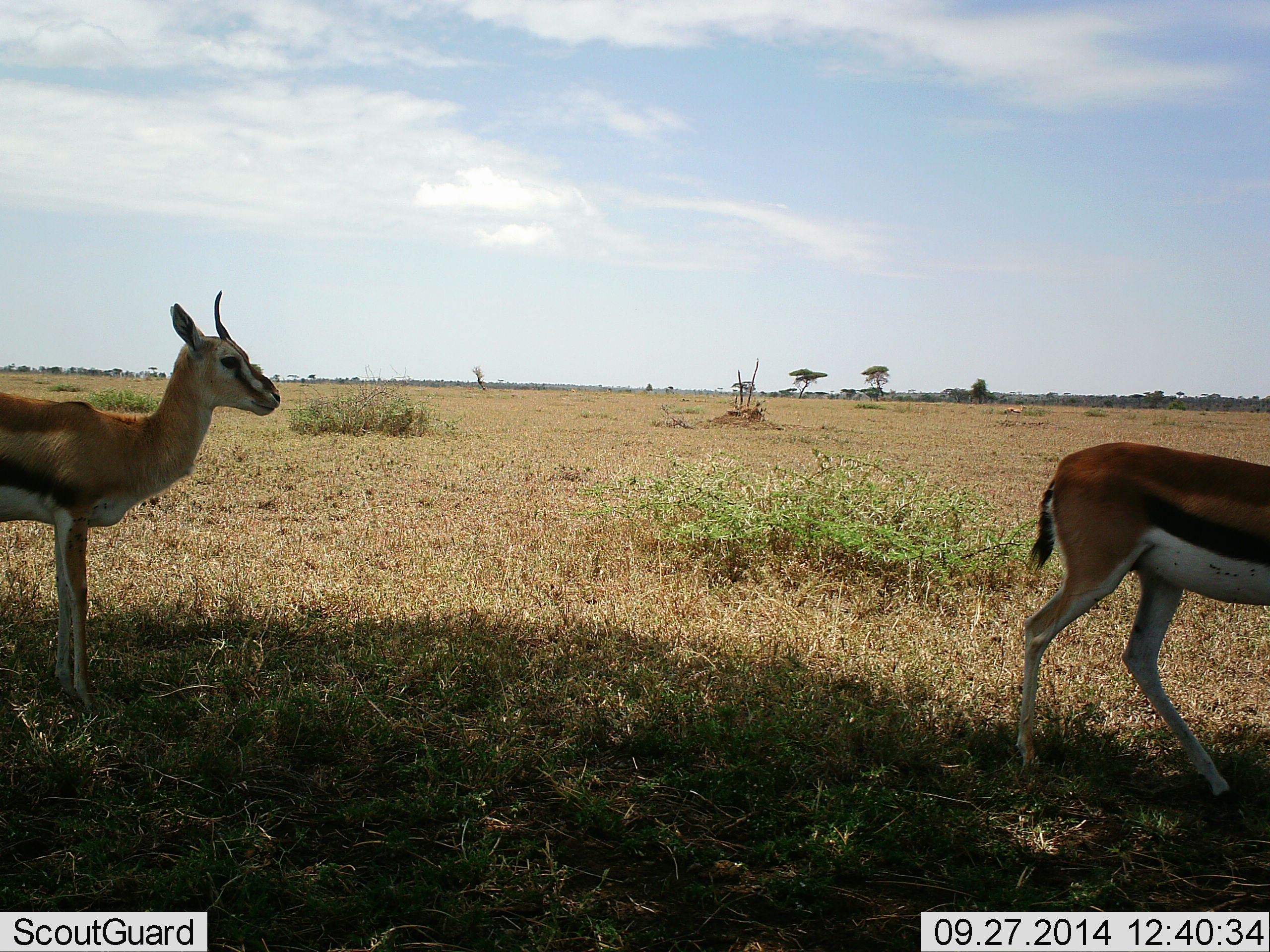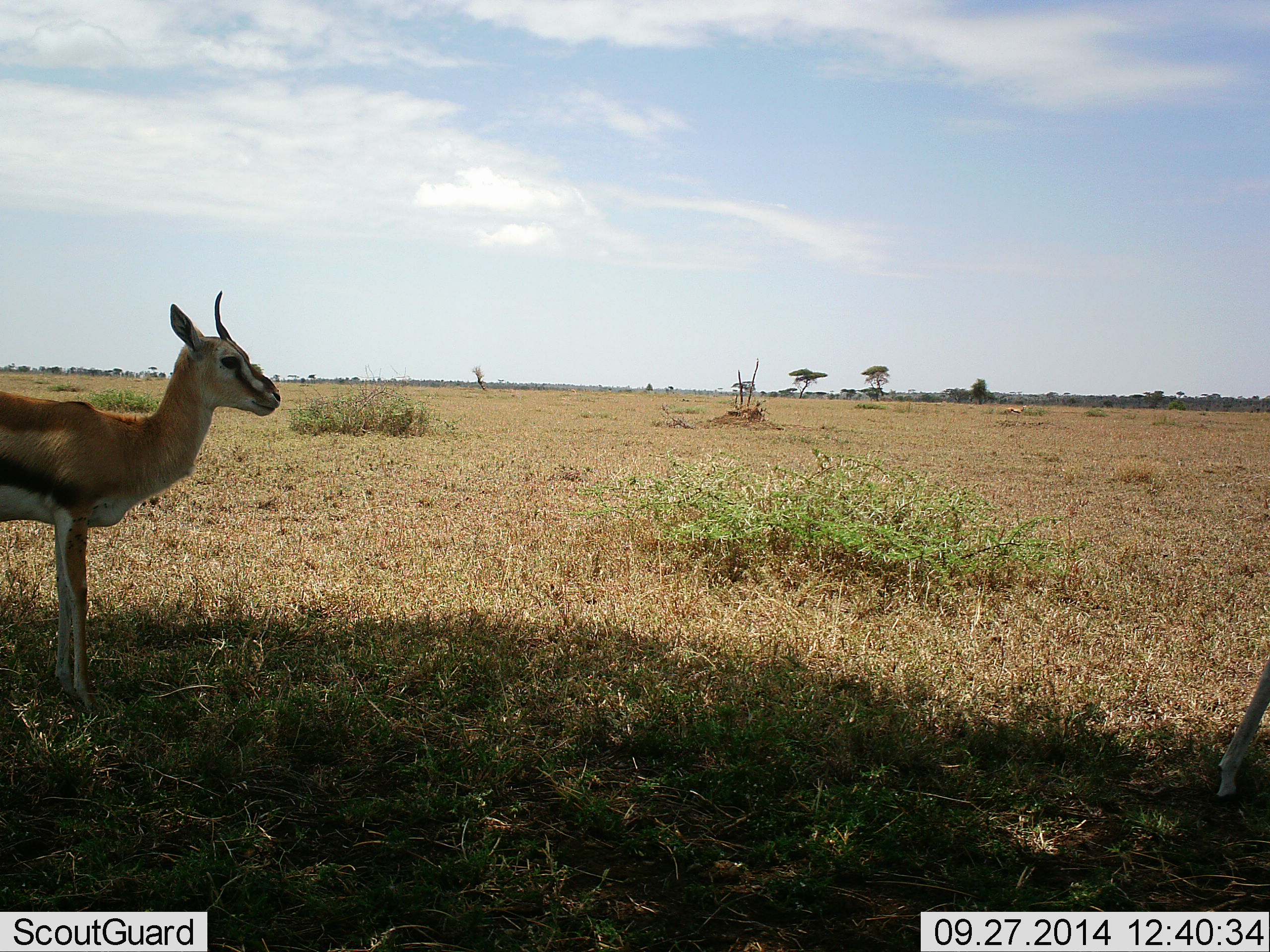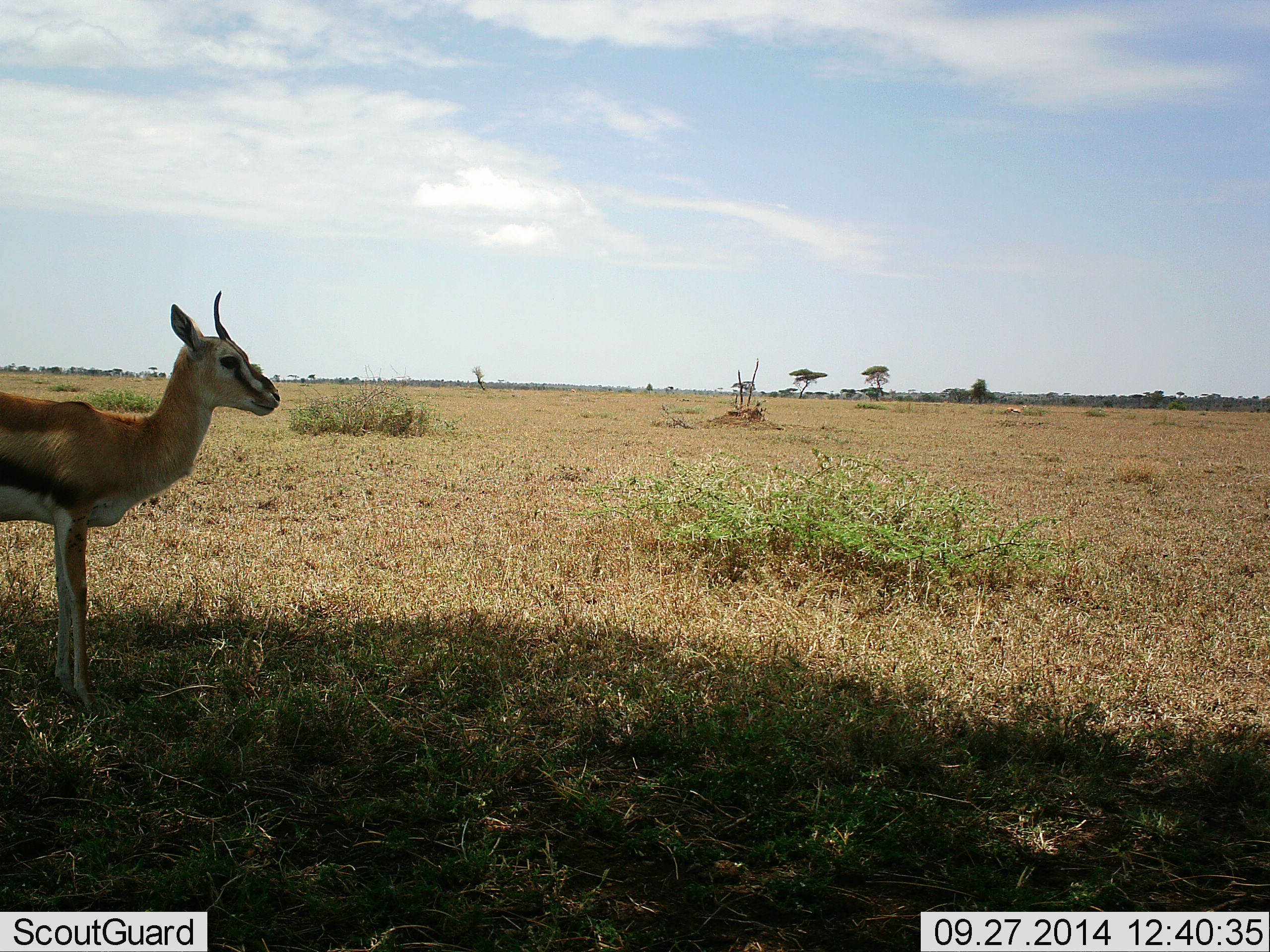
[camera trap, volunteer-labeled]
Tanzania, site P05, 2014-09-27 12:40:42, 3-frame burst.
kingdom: Animalia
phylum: Chordata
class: Mammalia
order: Artiodactyla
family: Bovidae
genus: Eudorcas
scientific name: Eudorcas thomsonii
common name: thomson's gazelle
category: gazellethomsons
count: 2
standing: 100%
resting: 0%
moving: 60%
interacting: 0%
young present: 0%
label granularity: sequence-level